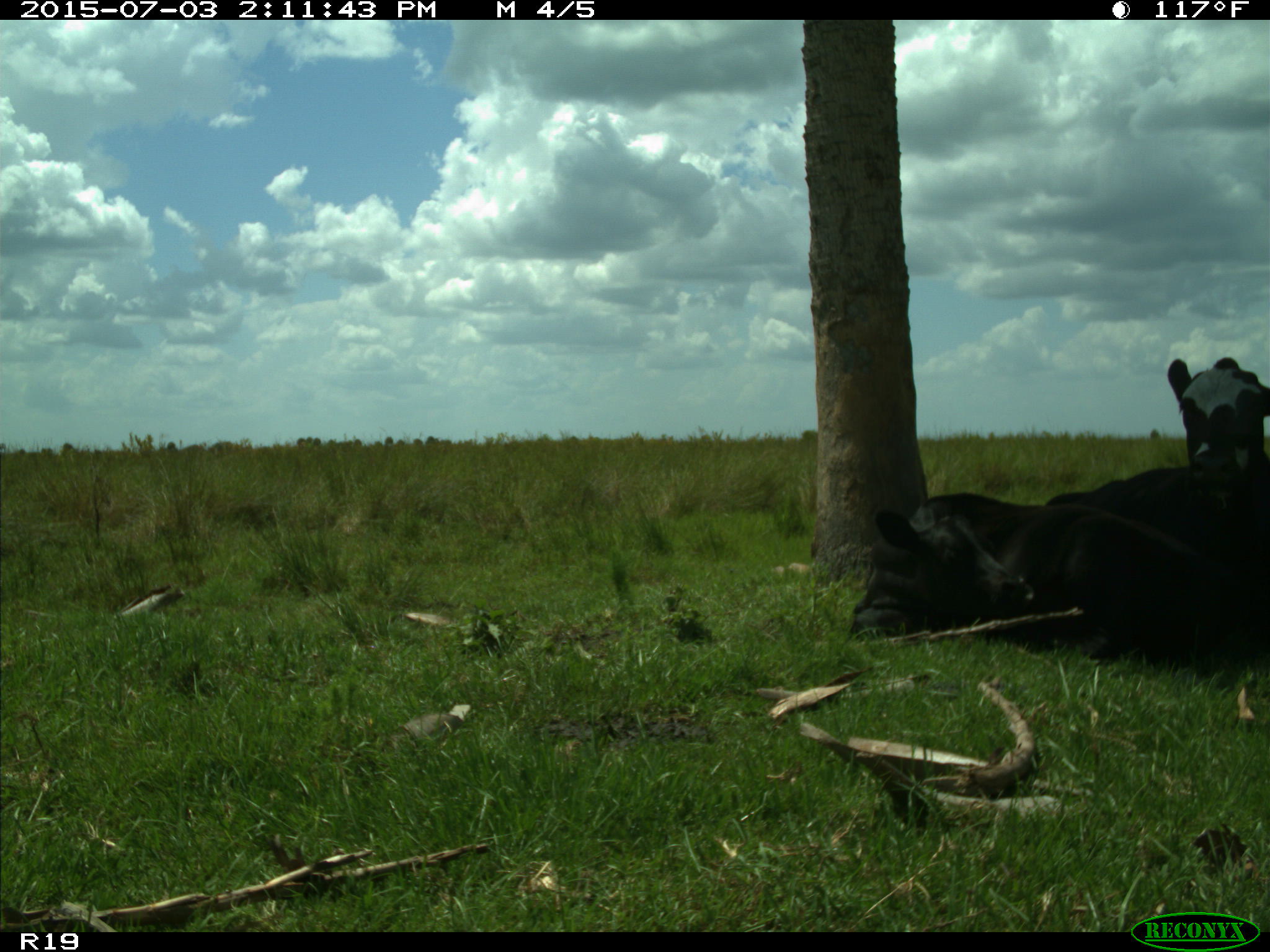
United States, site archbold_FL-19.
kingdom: Animalia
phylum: Chordata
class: Mammalia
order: Artiodactyla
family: Bovidae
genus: Bos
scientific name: Bos taurus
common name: domestic cow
Bos taurus (domestic cow).